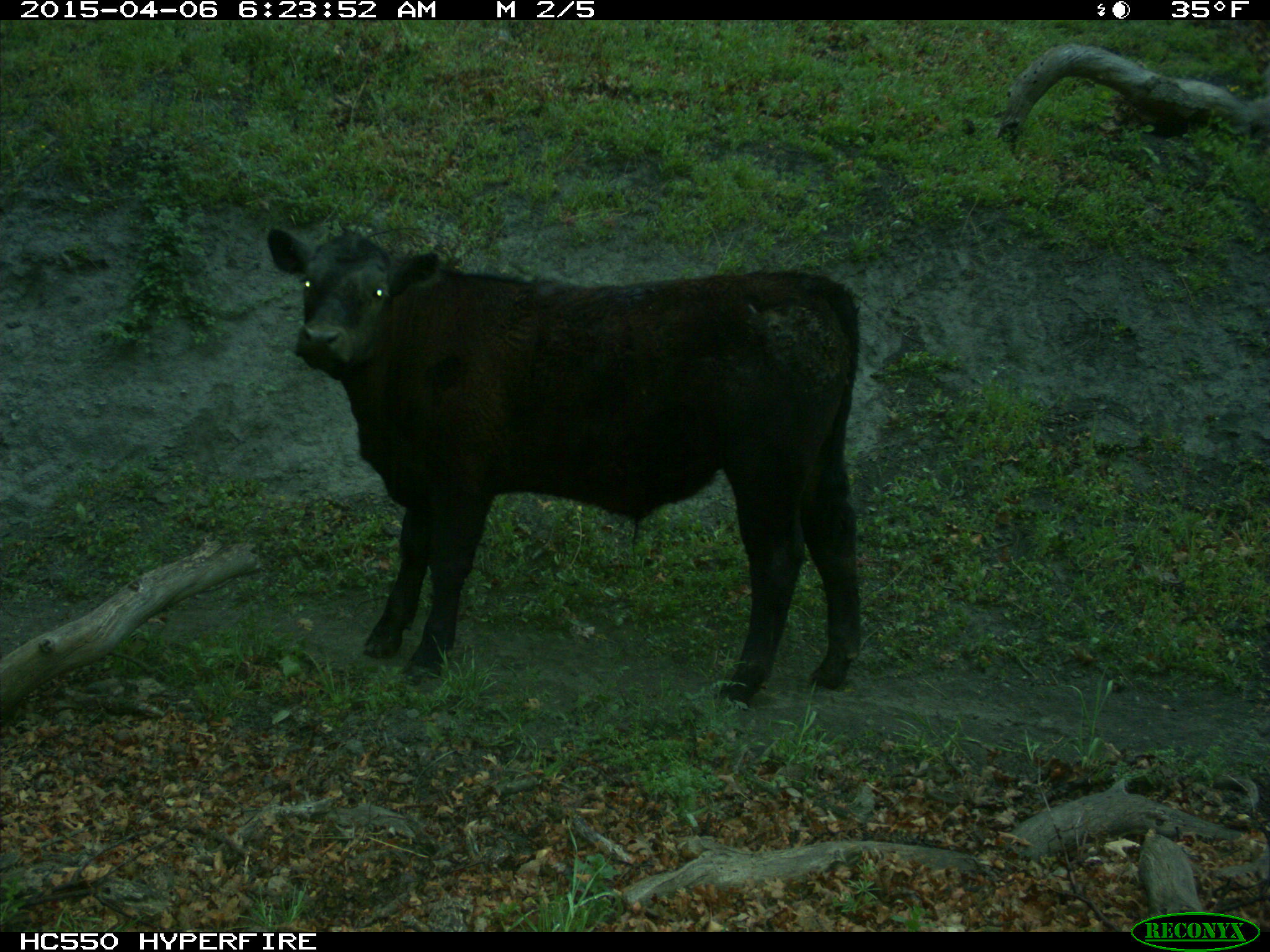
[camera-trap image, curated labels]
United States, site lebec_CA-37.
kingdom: Animalia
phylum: Chordata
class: Mammalia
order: Artiodactyla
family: Bovidae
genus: Bos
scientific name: Bos taurus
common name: domestic cow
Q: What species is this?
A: Bos taurus (domestic cow).